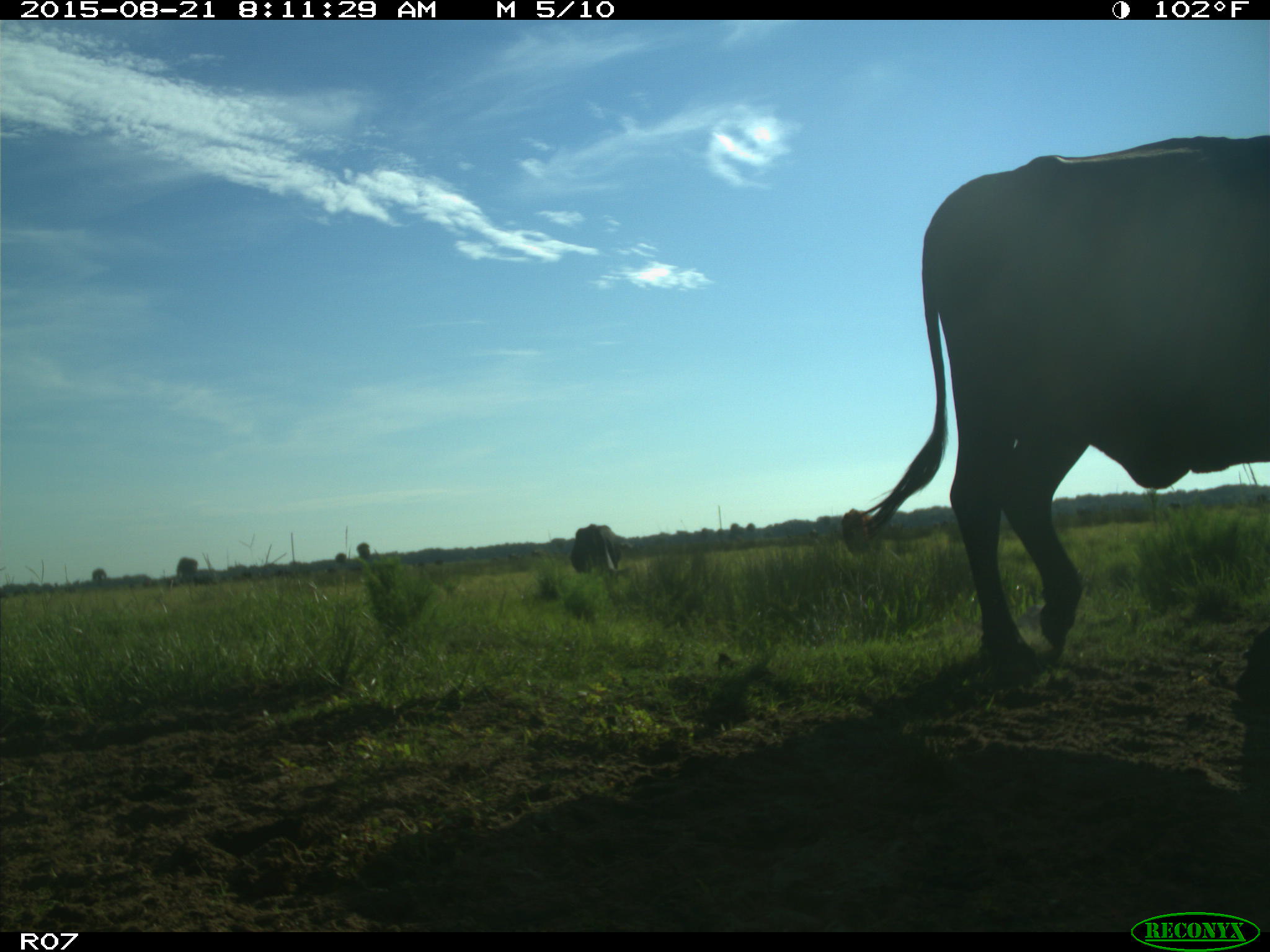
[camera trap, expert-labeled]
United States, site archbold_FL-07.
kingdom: Animalia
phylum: Chordata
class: Mammalia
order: Artiodactyla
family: Bovidae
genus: Bos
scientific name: Bos taurus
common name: domestic cow